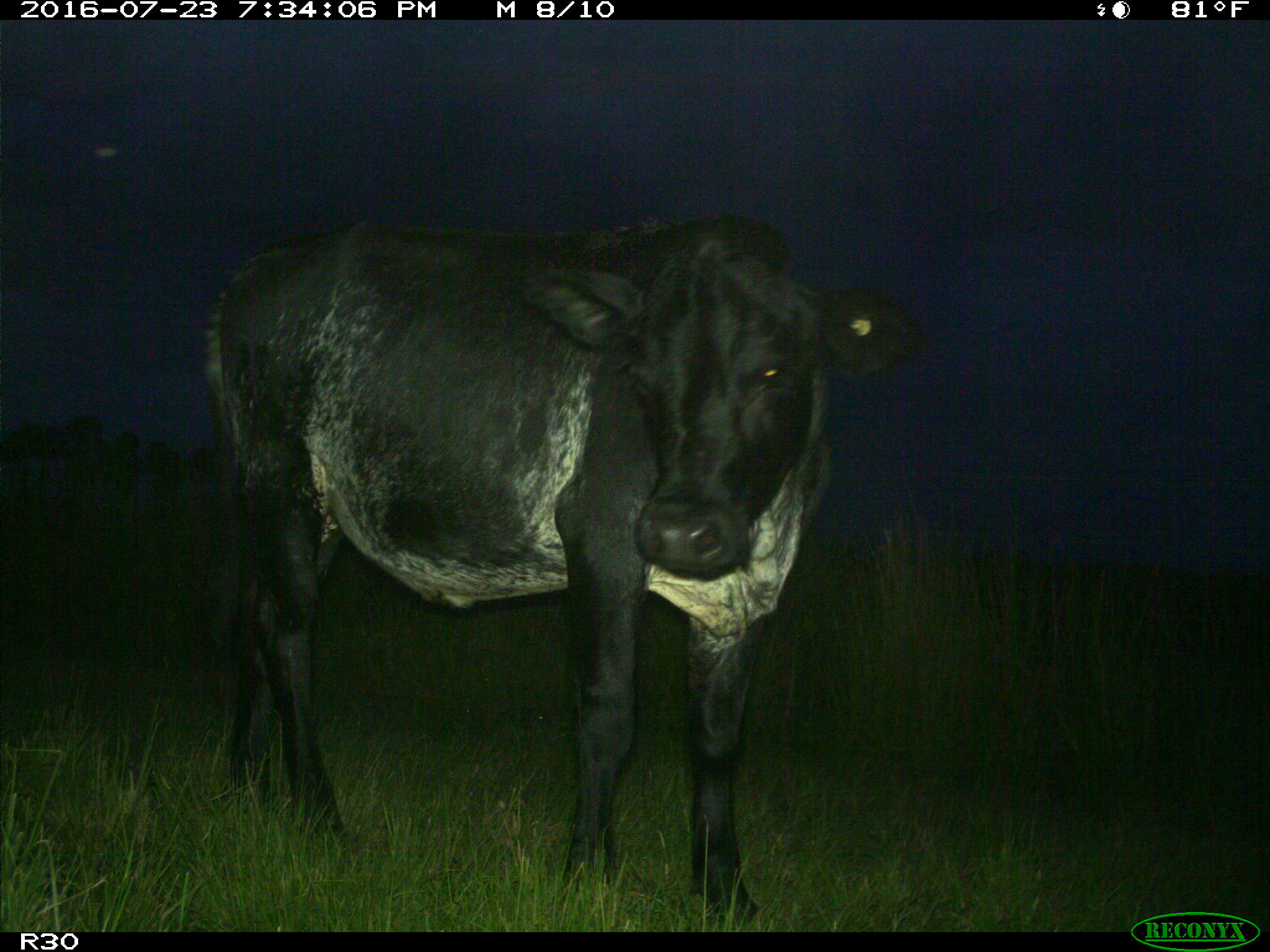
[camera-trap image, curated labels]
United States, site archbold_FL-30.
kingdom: Animalia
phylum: Chordata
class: Mammalia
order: Artiodactyla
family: Bovidae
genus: Bos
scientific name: Bos taurus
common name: domestic cow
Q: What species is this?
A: Bos taurus (domestic cow).